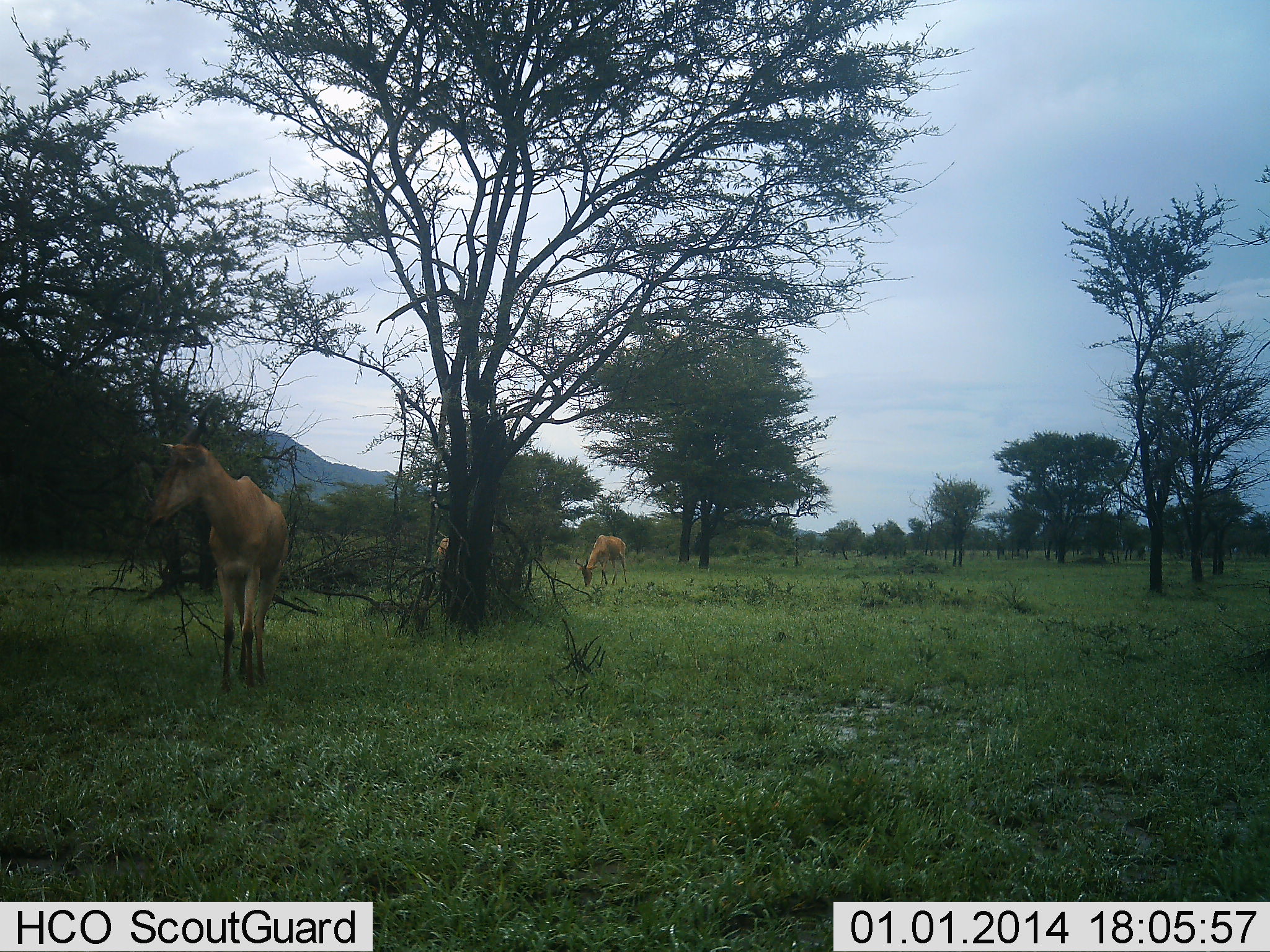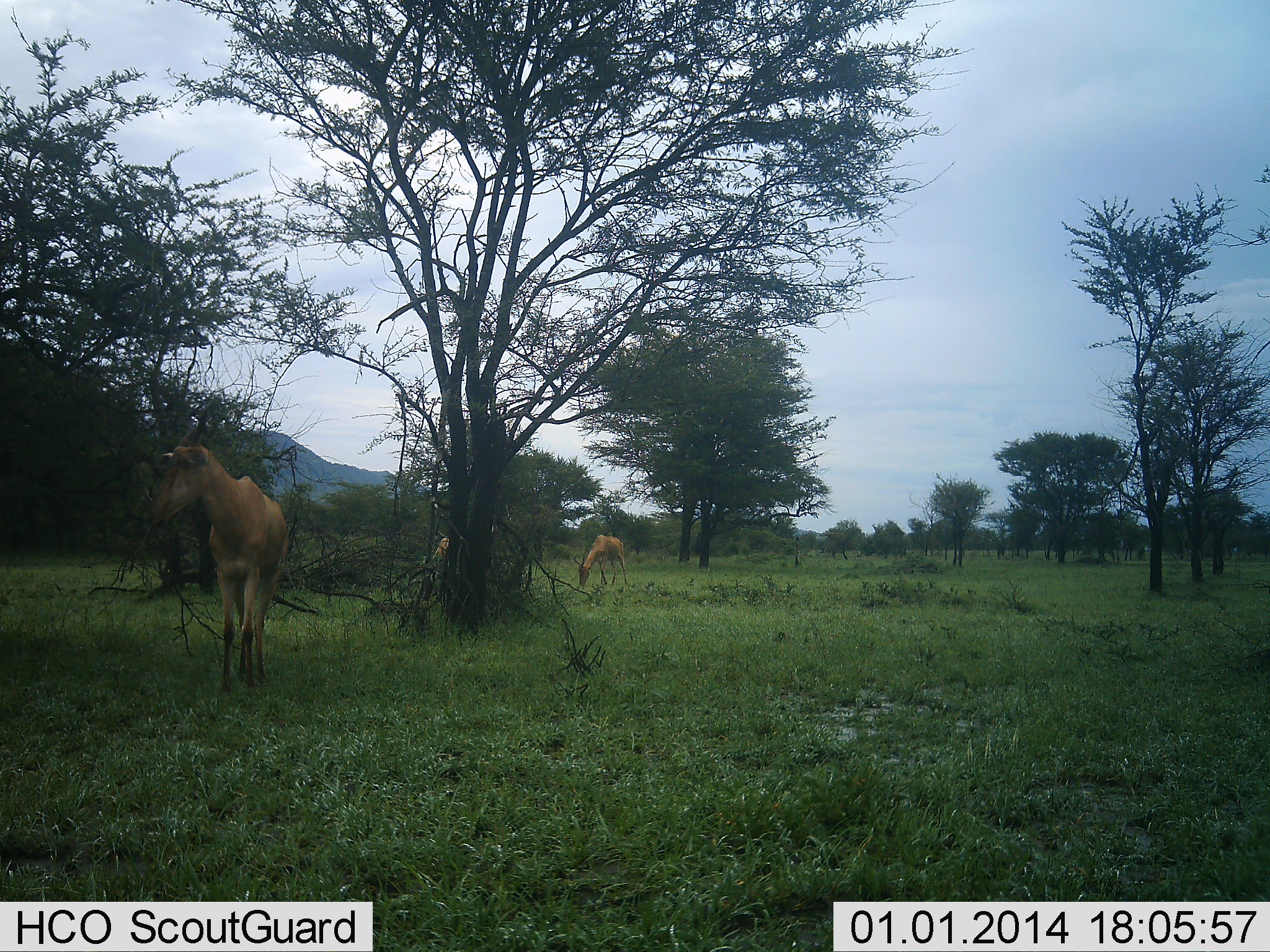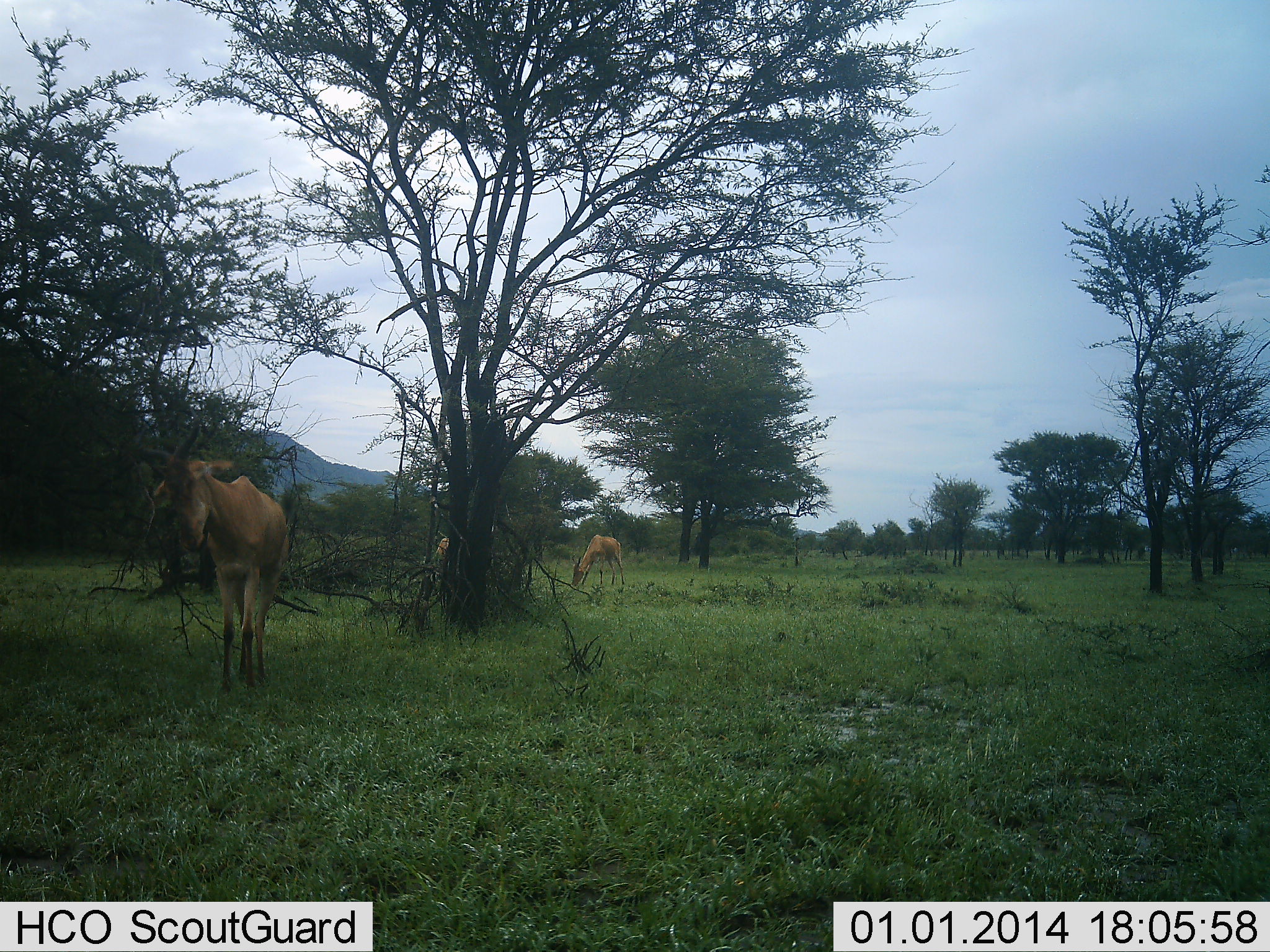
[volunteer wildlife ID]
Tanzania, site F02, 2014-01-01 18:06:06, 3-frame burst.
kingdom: Animalia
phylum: Chordata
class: Mammalia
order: Artiodactyla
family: Bovidae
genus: Alcelaphus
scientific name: Alcelaphus buselaphus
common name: hartebeest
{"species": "hartebeest (Alcelaphus buselaphus)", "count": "3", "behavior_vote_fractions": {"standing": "90%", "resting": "10%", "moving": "0%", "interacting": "0%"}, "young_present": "0%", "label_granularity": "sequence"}